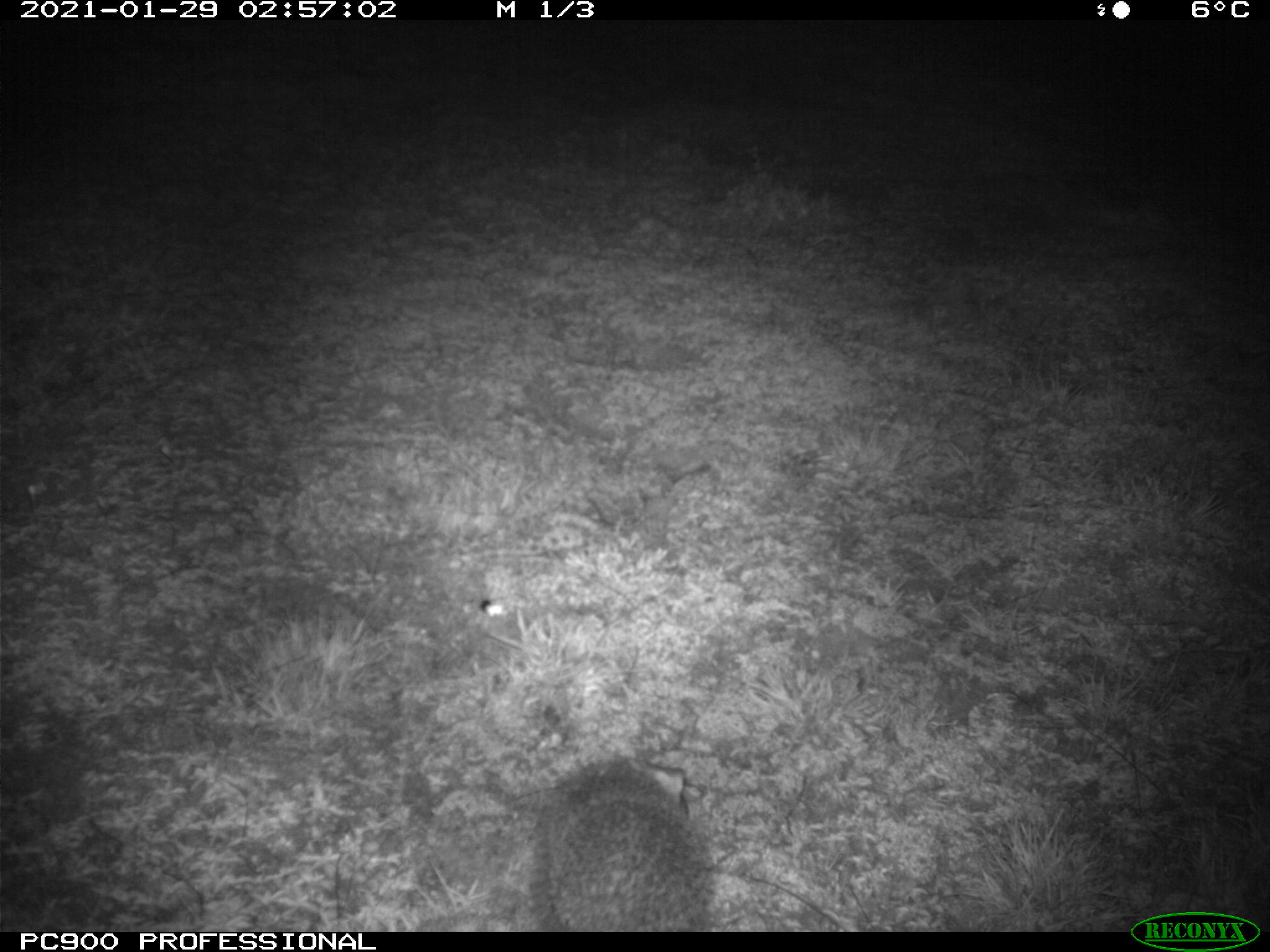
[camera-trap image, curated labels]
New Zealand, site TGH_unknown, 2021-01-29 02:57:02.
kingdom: Animalia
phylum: Chordata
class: Mammalia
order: Eulipotyphla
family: Erinaceidae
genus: Erinaceus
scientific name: Erinaceus europaeus europaeus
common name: european hedgehog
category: hedgehog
Hedgehog (european hedgehog) (Erinaceus europaeus europaeus).